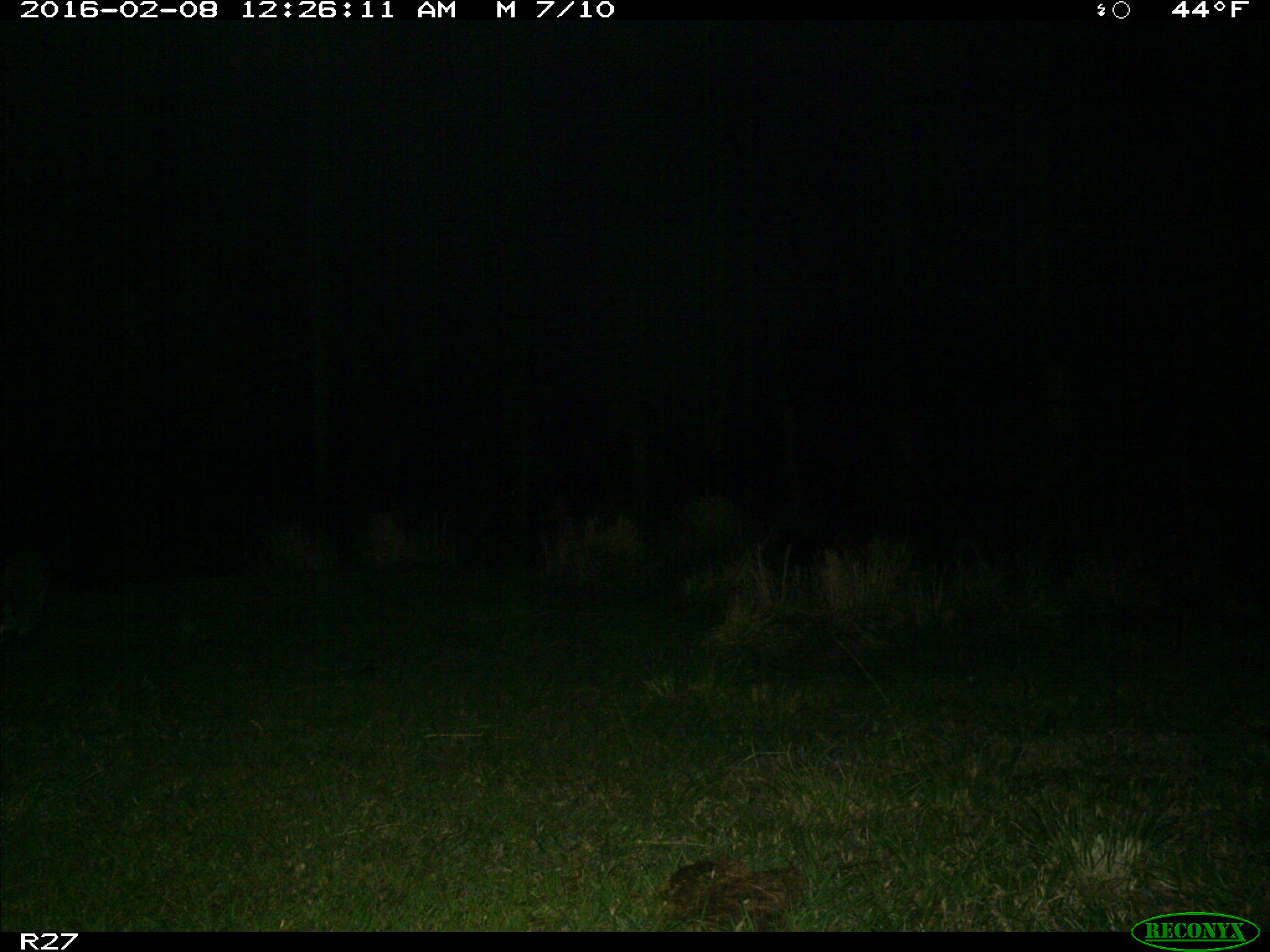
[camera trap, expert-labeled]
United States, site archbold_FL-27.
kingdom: Animalia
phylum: Chordata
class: Mammalia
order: Carnivora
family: Procyonidae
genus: Procyon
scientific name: Procyon lotor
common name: common raccoon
Procyon lotor (common raccoon).